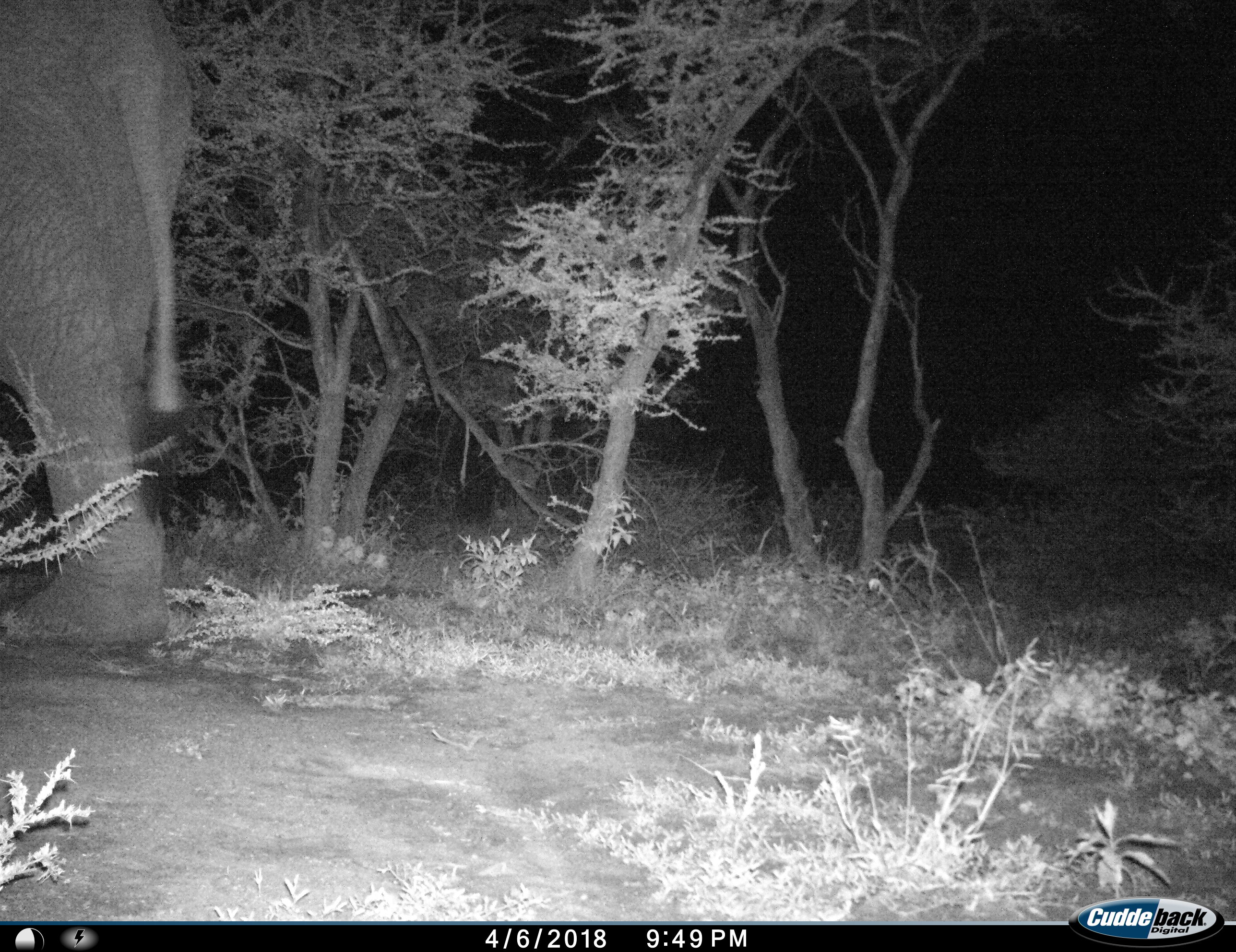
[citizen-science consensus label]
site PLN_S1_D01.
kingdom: Animalia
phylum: Chordata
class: Mammalia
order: Proboscidea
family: Elephantidae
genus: Loxodonta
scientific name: Loxodonta africana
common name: african bush elephant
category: elephant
Elephant (african bush elephant) (Loxodonta africana), count 1. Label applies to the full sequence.